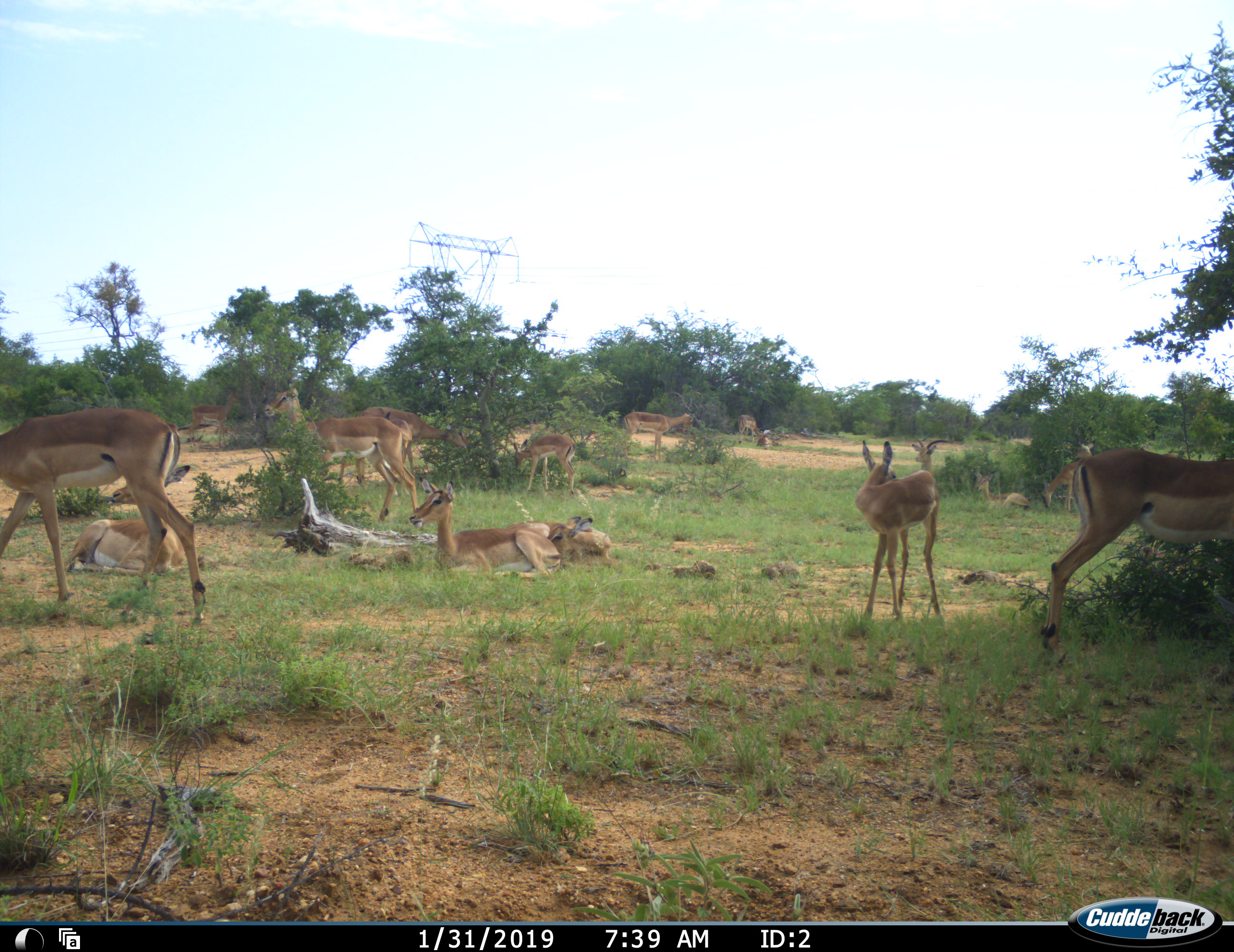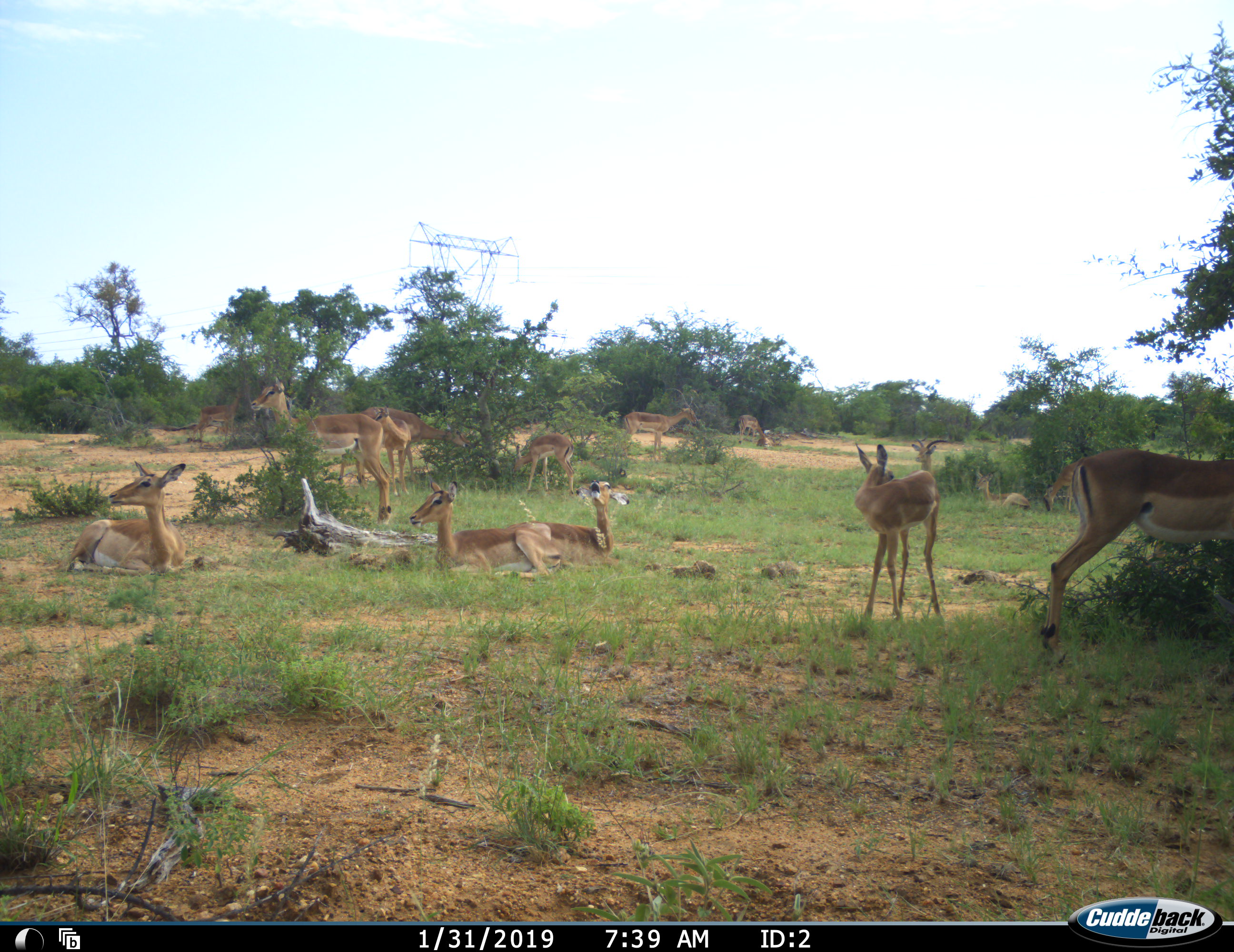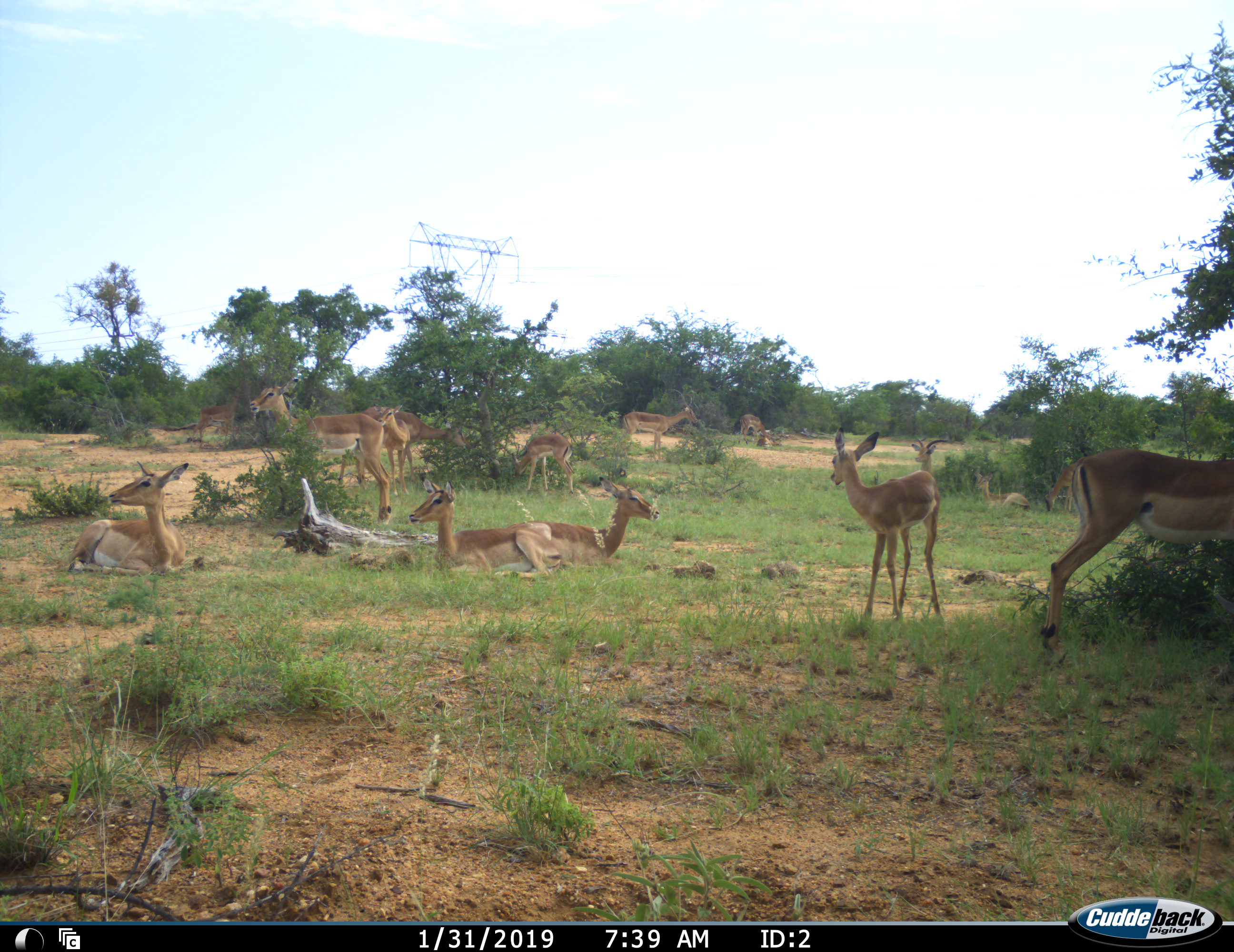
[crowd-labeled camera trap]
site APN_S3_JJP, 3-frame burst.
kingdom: Animalia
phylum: Chordata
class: Mammalia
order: Artiodactyla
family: Bovidae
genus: Aepyceros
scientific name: Aepyceros melampus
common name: impala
Impala (Aepyceros melampus), count 11-50. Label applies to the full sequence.